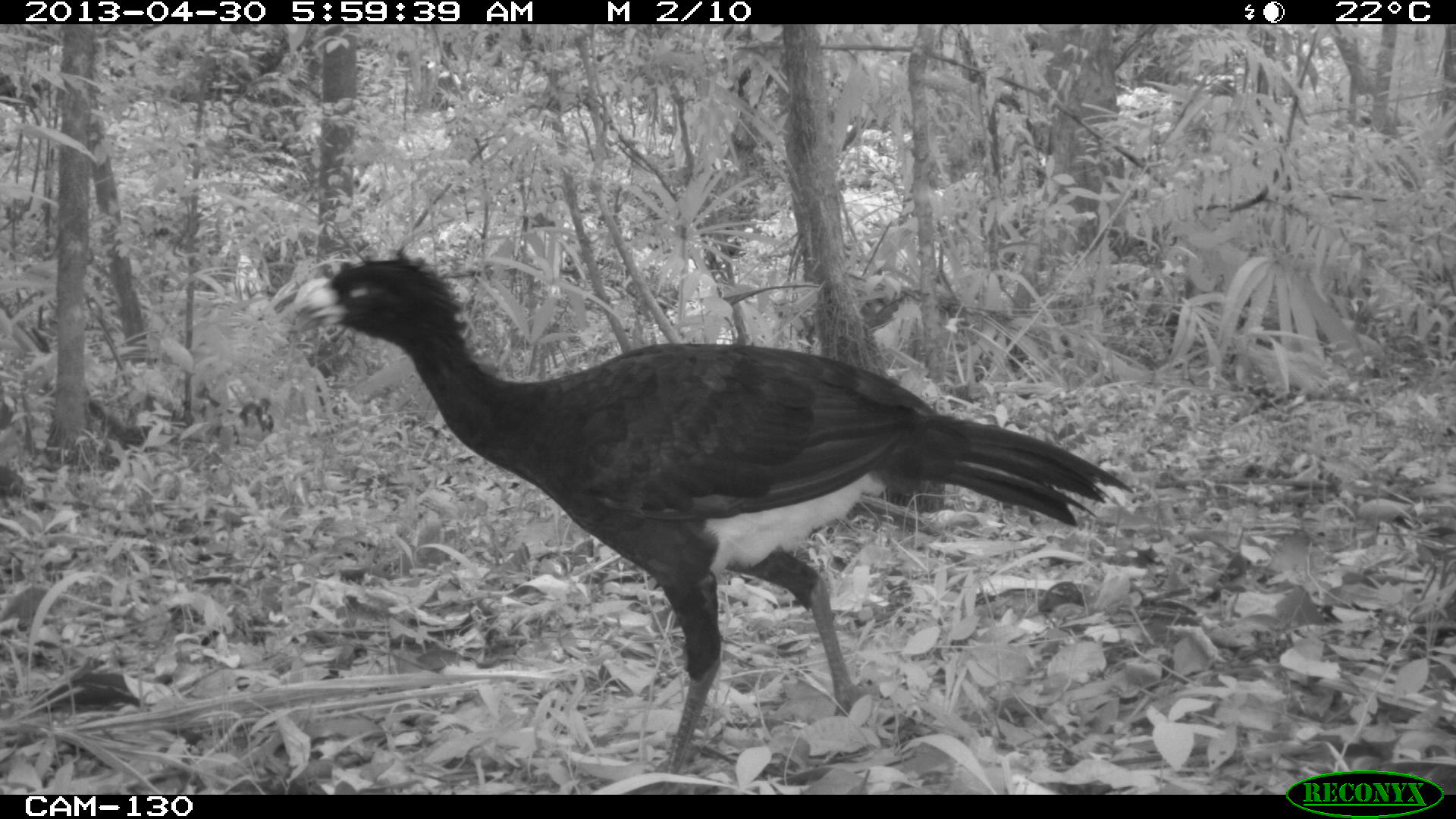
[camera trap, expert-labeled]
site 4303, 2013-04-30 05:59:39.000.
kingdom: Animalia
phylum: Chordata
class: Aves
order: Galliformes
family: Cracidae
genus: Crax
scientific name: Crax rubra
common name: great curassow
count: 2